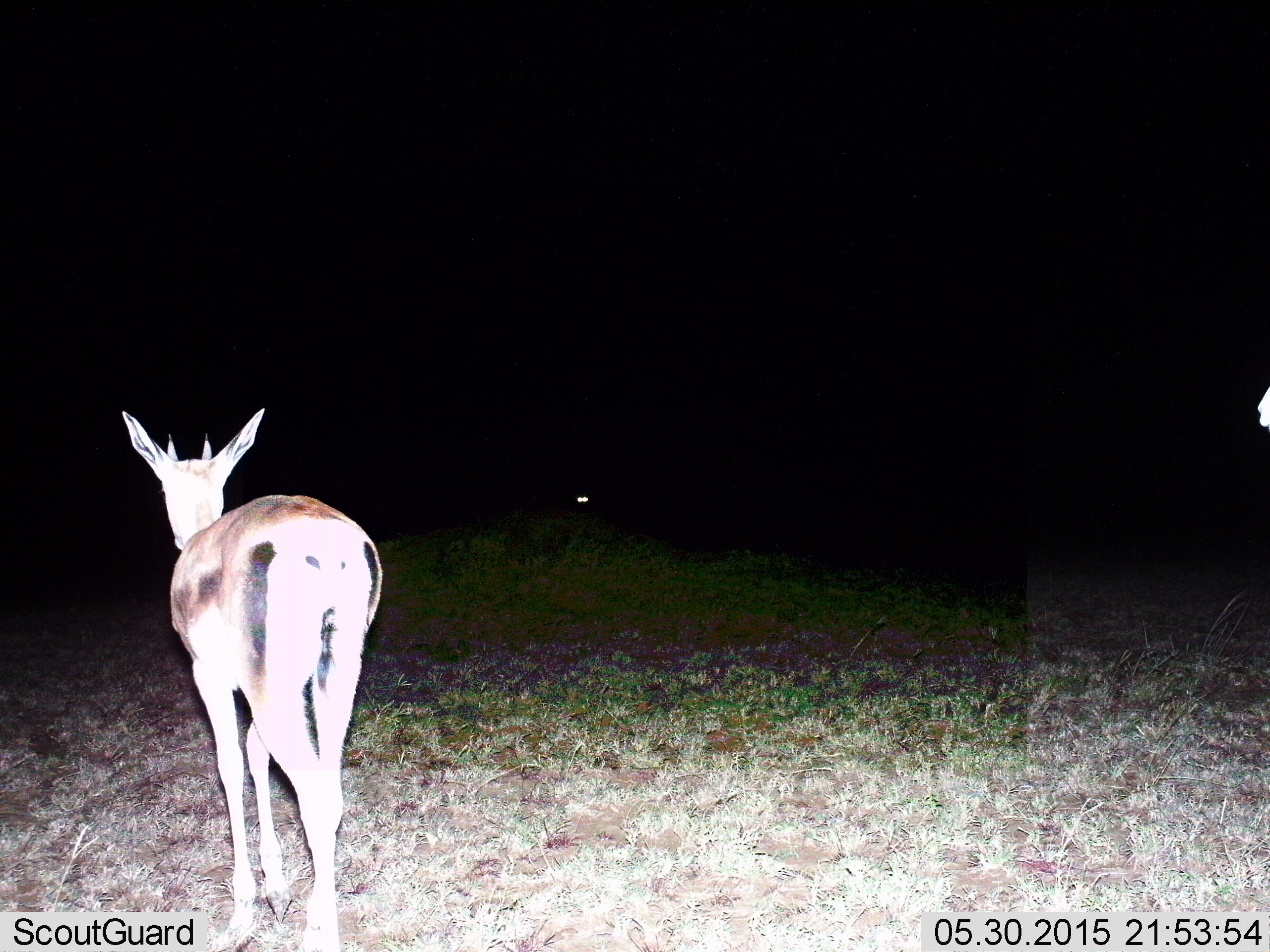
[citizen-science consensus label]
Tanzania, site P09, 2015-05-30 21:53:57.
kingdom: Animalia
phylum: Chordata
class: Mammalia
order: Artiodactyla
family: Bovidae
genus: Eudorcas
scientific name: Eudorcas thomsonii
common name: thomson's gazelle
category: gazellethomsons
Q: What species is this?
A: Gazellethomsons (thomson's gazelle) (Eudorcas thomsonii).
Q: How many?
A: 1.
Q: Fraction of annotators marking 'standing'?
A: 60%.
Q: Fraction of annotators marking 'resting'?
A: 0%.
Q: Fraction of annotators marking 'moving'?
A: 40%.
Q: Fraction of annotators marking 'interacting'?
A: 0%.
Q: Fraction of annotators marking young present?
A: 0%.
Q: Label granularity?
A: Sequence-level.